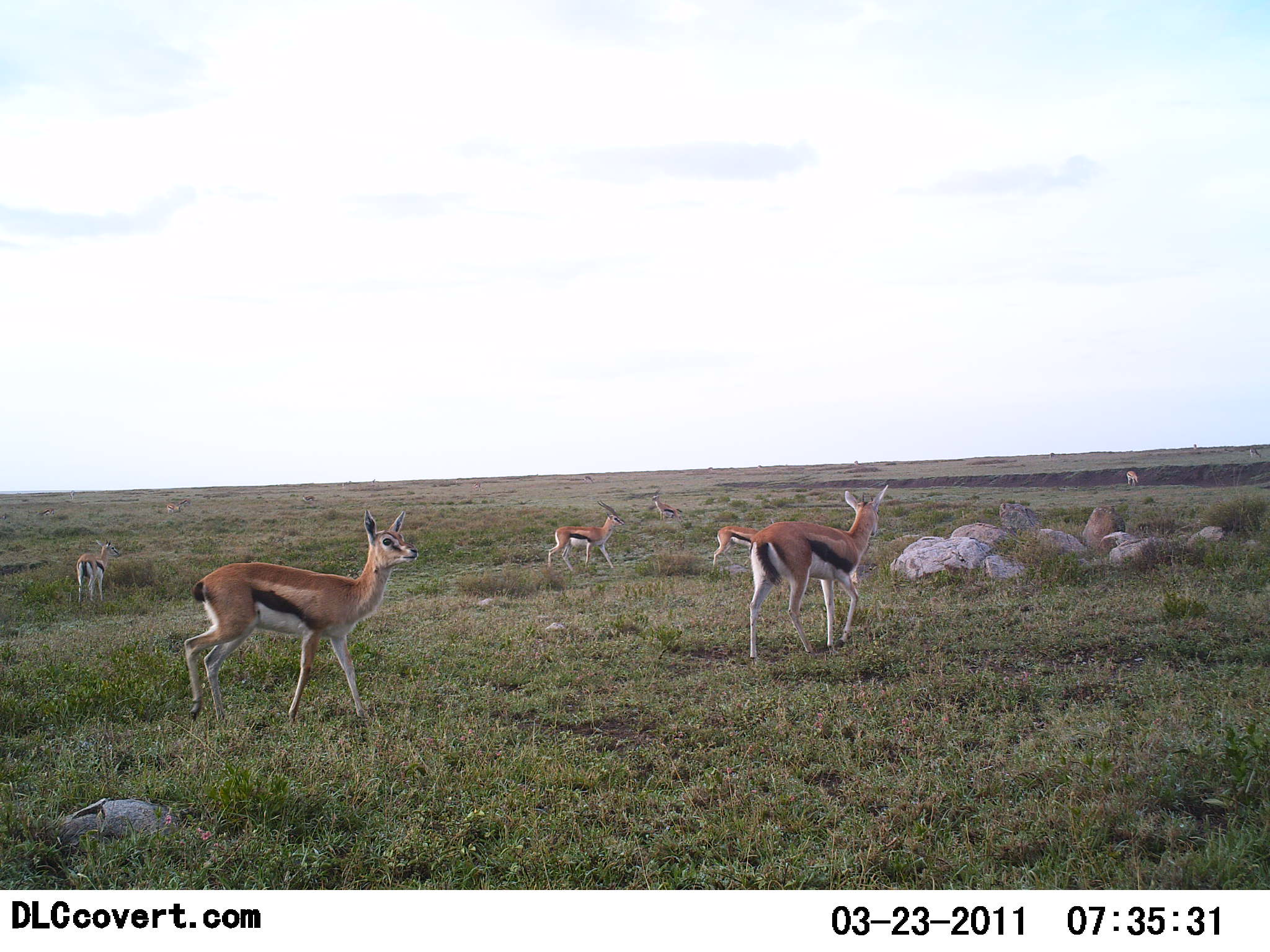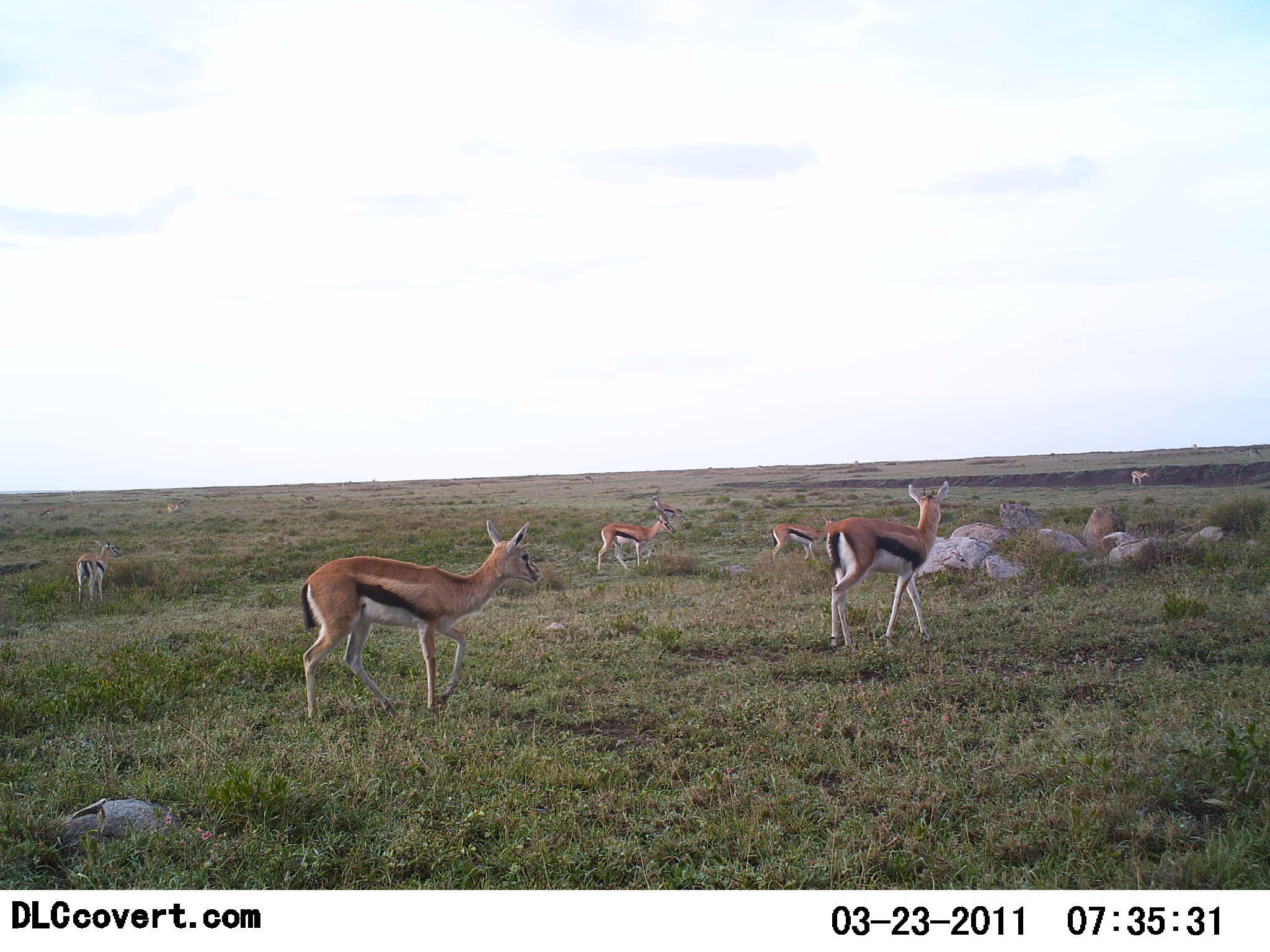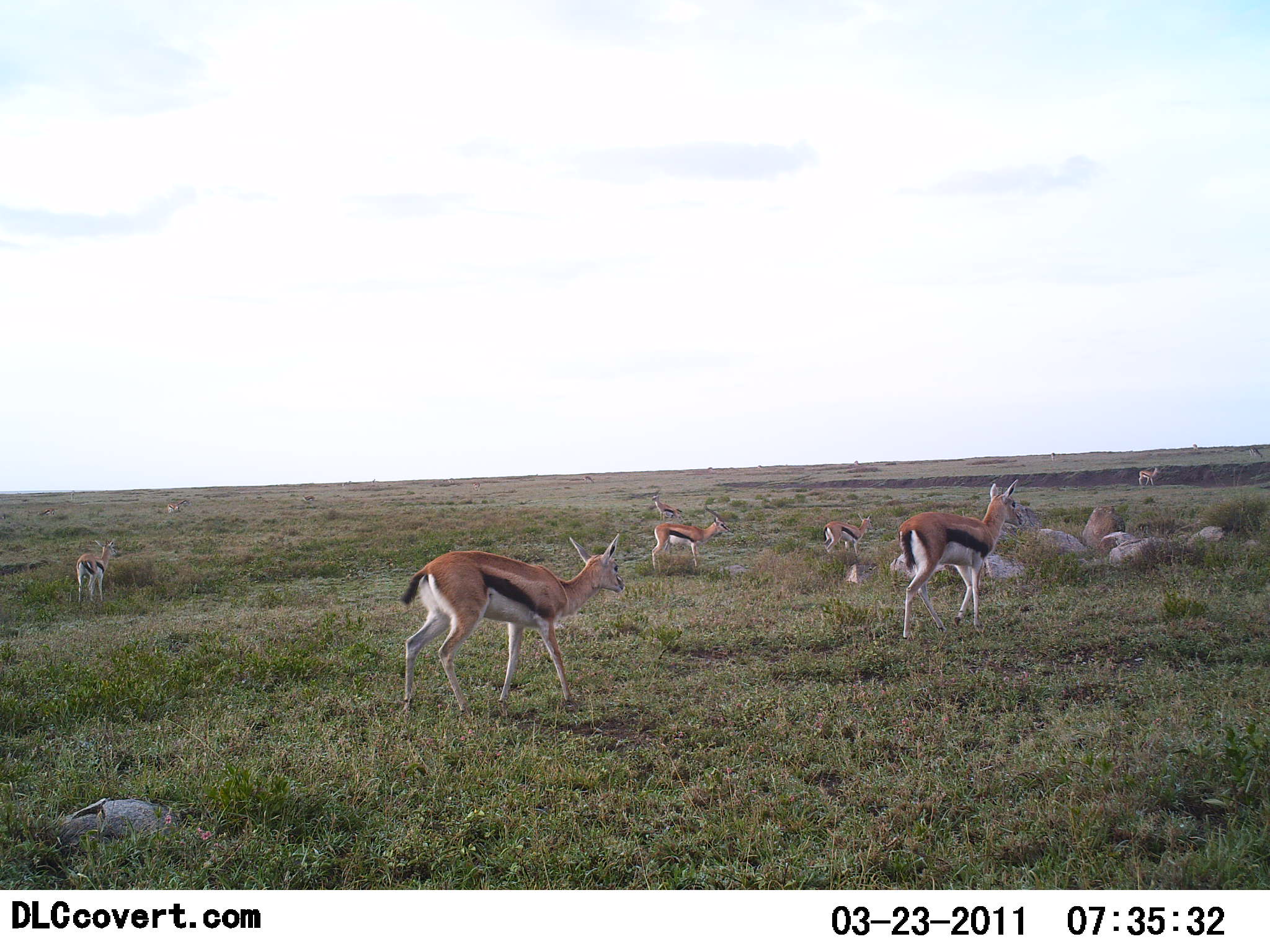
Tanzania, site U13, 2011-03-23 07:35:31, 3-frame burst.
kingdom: Animalia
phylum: Chordata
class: Mammalia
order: Artiodactyla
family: Bovidae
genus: Eudorcas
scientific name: Eudorcas thomsonii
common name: thomson's gazelle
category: gazellethomsons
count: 6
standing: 58%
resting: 0%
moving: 92%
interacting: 0%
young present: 0%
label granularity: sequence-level